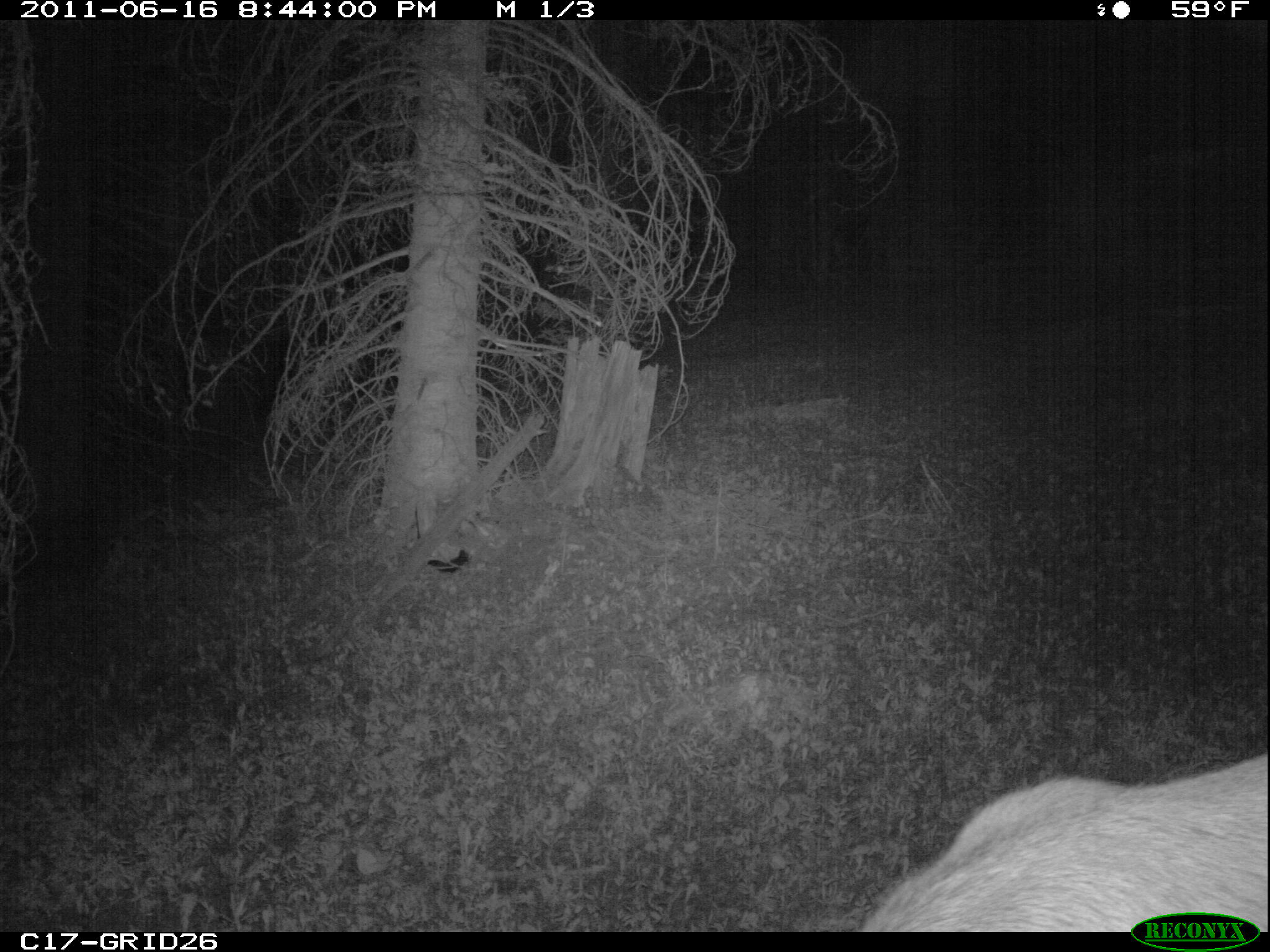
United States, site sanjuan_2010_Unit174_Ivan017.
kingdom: Animalia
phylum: Chordata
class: Mammalia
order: Artiodactyla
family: Cervidae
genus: Cervus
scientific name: Cervus elaphus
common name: red deer